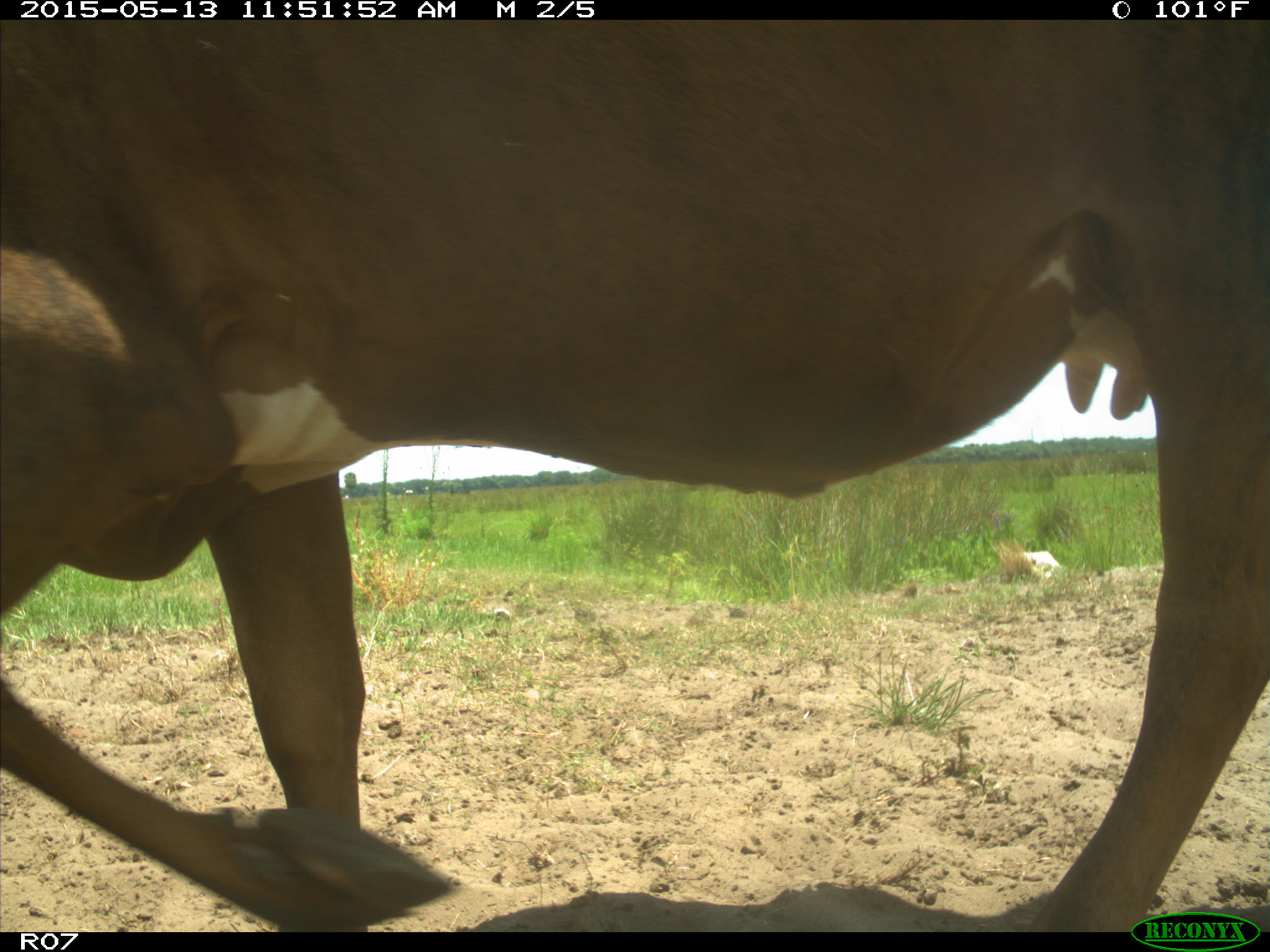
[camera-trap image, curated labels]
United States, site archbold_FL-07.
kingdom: Animalia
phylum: Chordata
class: Mammalia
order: Artiodactyla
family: Bovidae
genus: Bos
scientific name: Bos taurus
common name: domestic cow